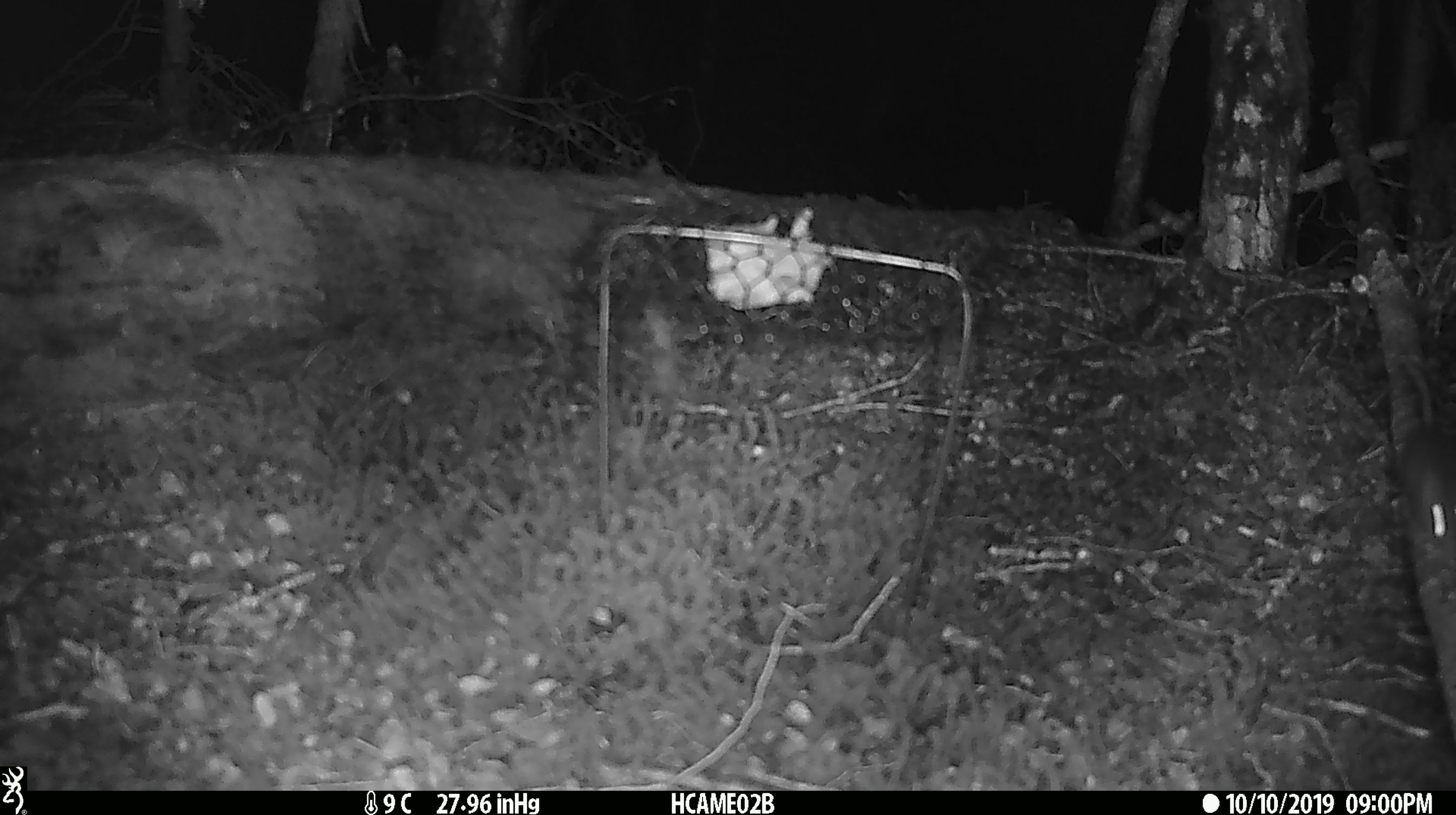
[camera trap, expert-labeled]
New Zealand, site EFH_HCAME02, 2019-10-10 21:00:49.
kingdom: Animalia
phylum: Chordata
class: Mammalia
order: Rodentia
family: Muridae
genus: Mus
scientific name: Mus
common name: mouse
Mouse (Mus).